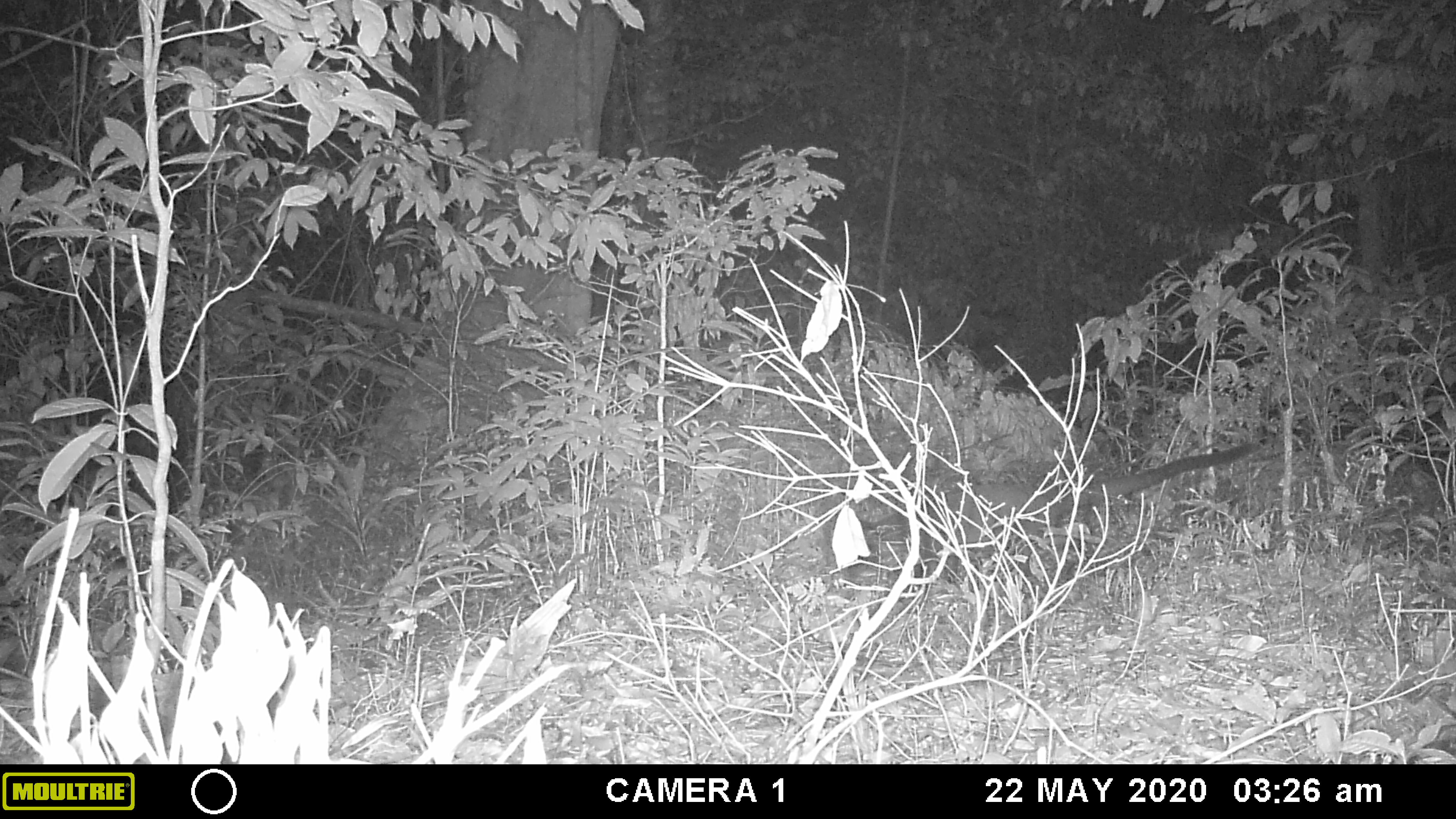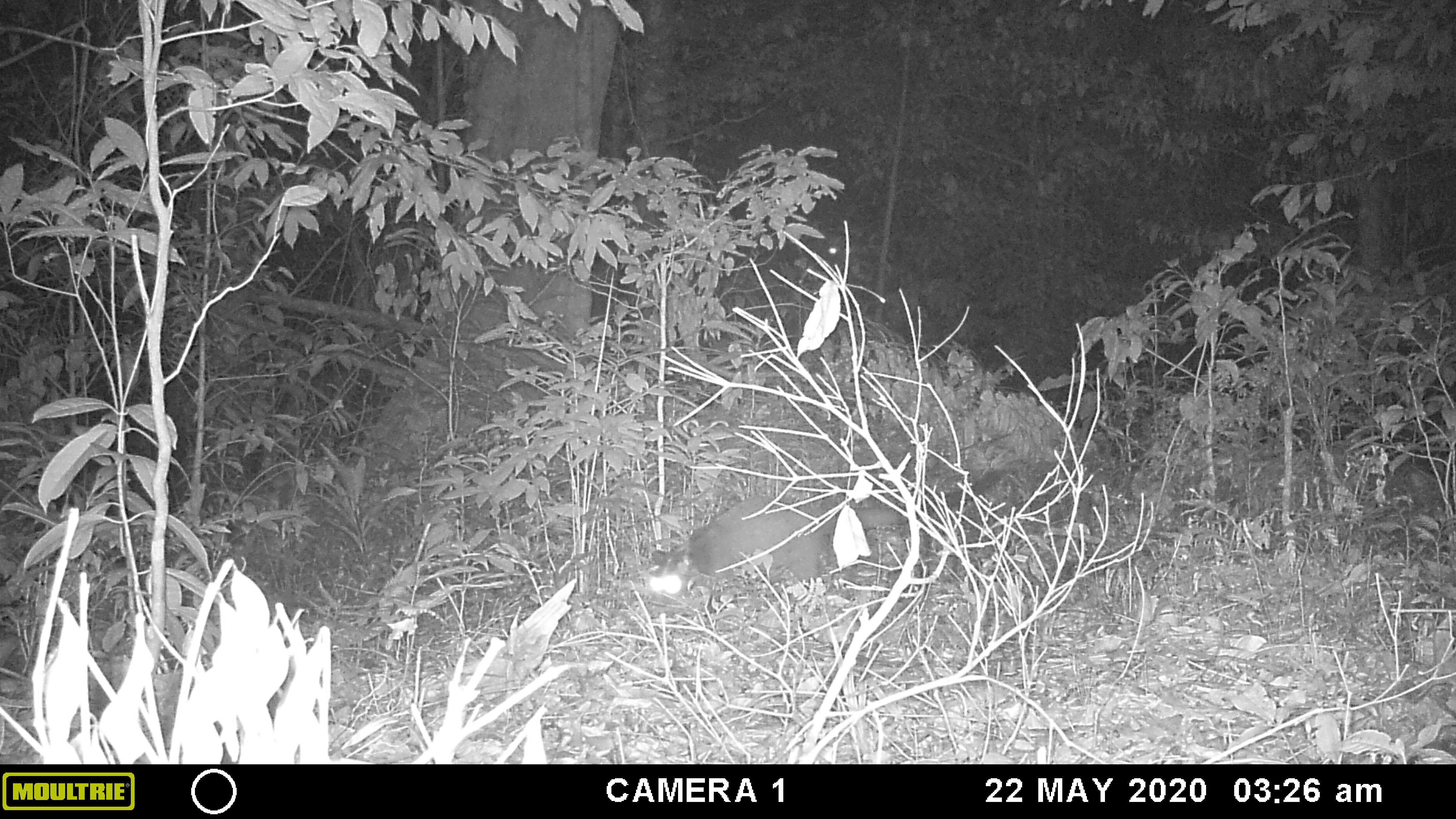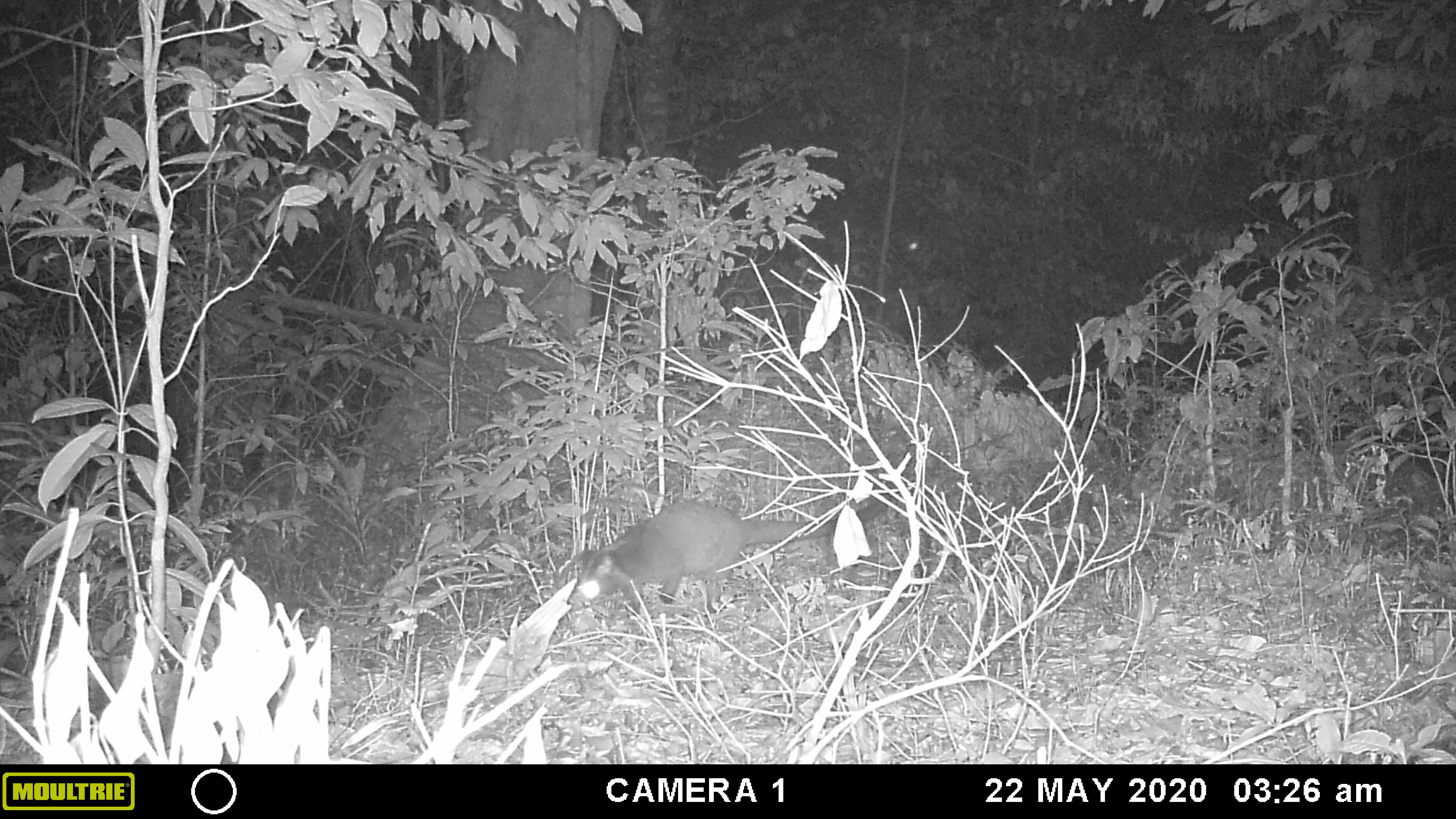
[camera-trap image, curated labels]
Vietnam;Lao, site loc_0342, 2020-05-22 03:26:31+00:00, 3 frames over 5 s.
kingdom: Animalia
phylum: Chordata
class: Mammalia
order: Carnivora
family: Viverridae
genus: Paguma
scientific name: Paguma larvata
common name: masked palm civet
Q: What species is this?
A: Masked palm civet (Paguma larvata).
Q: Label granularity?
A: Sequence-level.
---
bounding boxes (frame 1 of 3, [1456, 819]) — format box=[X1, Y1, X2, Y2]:
masked palm civet: box=[818, 442, 1260, 599]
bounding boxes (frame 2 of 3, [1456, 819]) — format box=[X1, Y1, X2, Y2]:
masked palm civet: box=[649, 468, 1008, 614]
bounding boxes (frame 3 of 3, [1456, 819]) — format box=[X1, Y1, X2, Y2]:
masked palm civet: box=[571, 476, 908, 617]